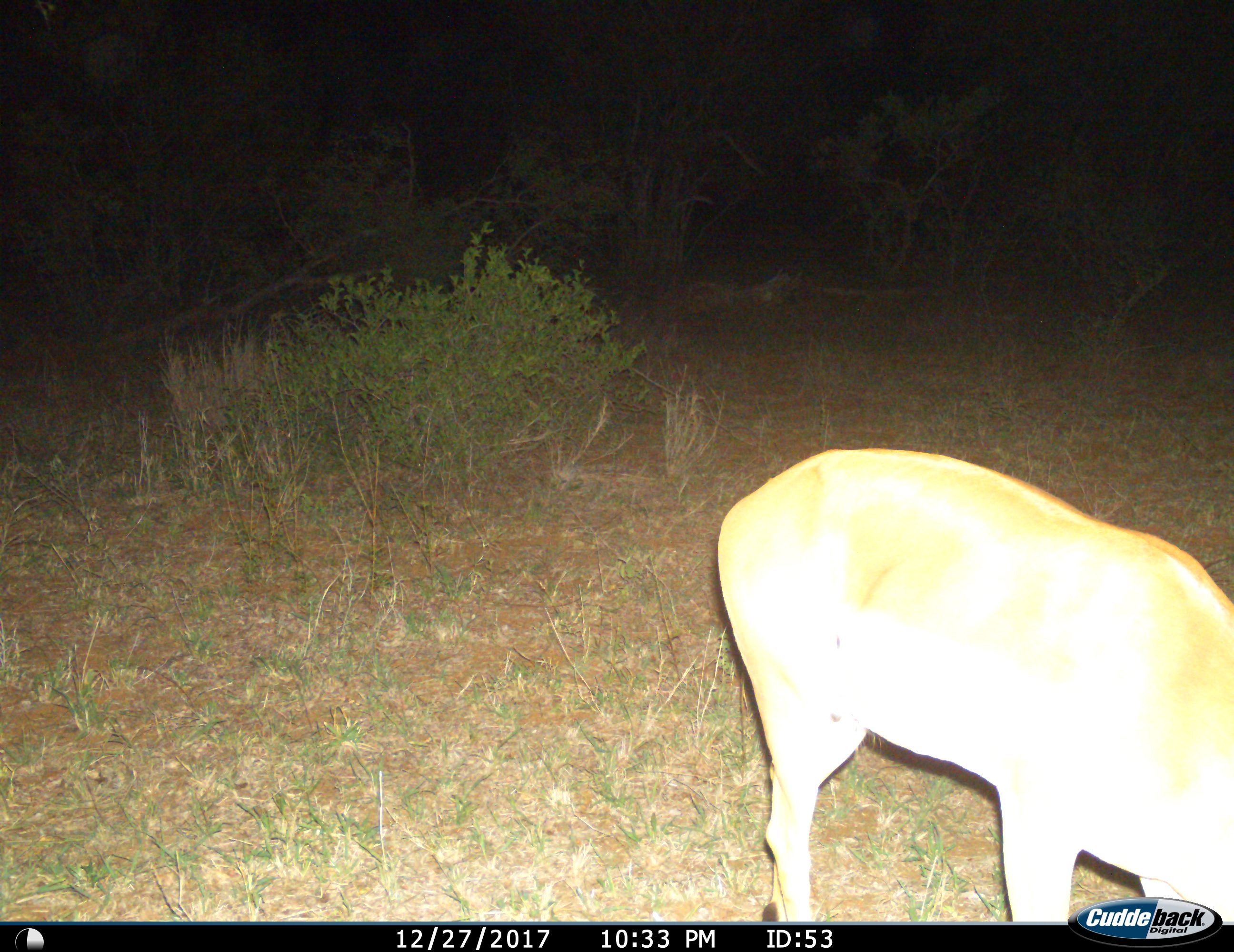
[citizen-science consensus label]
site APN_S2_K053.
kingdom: Animalia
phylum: Chordata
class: Mammalia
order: Artiodactyla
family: Bovidae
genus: Aepyceros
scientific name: Aepyceros melampus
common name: impala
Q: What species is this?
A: Impala (Aepyceros melampus).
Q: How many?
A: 1.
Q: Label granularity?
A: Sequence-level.